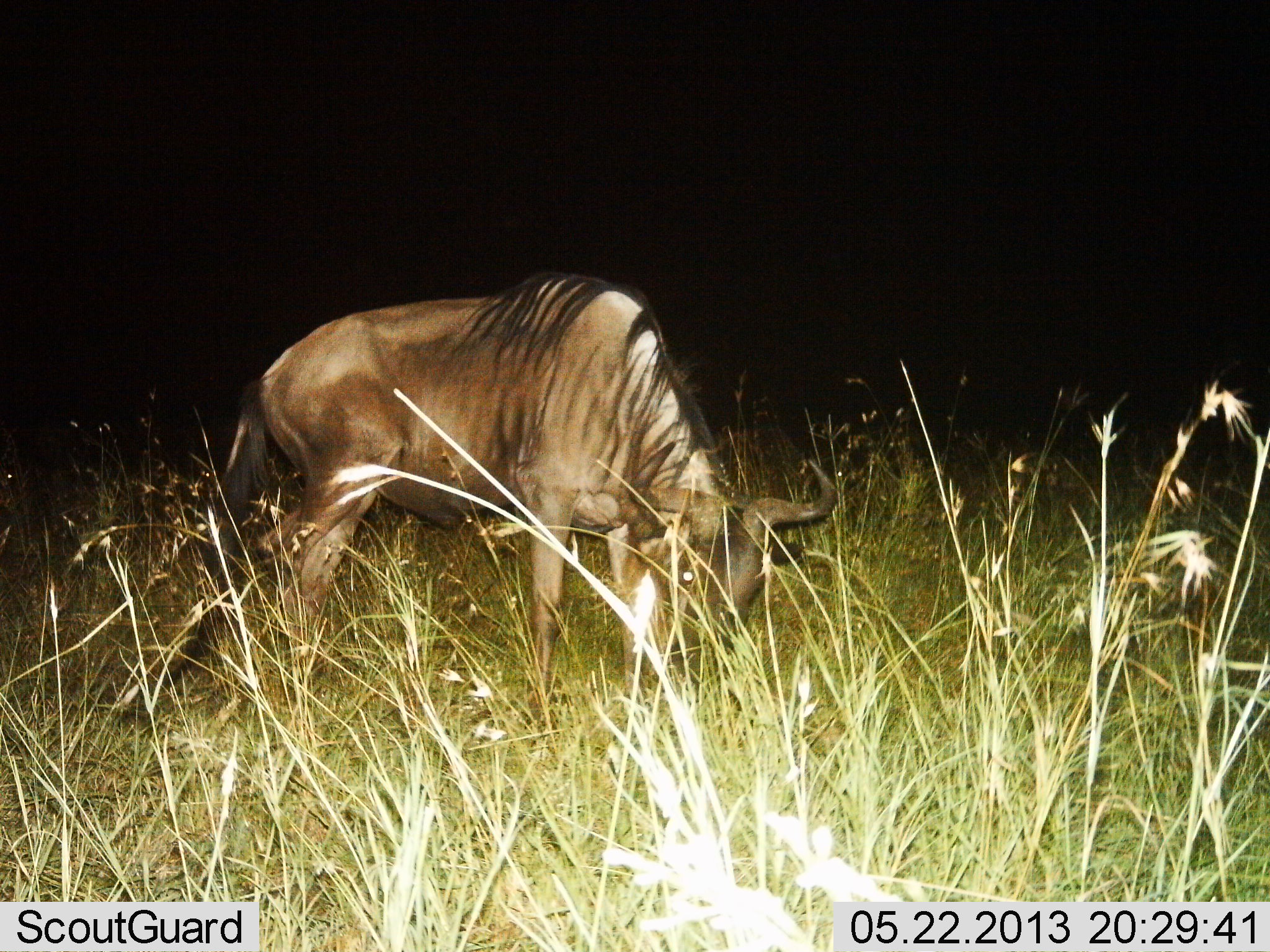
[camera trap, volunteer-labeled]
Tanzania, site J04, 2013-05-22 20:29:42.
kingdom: Animalia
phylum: Chordata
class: Mammalia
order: Artiodactyla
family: Bovidae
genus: Connochaetes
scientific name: Connochaetes taurinus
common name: blue wildebeest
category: wildebeest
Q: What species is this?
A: Wildebeest (blue wildebeest) (Connochaetes taurinus).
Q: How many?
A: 1.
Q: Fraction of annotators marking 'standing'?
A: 40%.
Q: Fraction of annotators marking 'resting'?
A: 0%.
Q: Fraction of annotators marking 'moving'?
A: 0%.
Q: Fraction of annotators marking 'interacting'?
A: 0%.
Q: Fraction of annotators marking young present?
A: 0%.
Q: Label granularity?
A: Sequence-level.